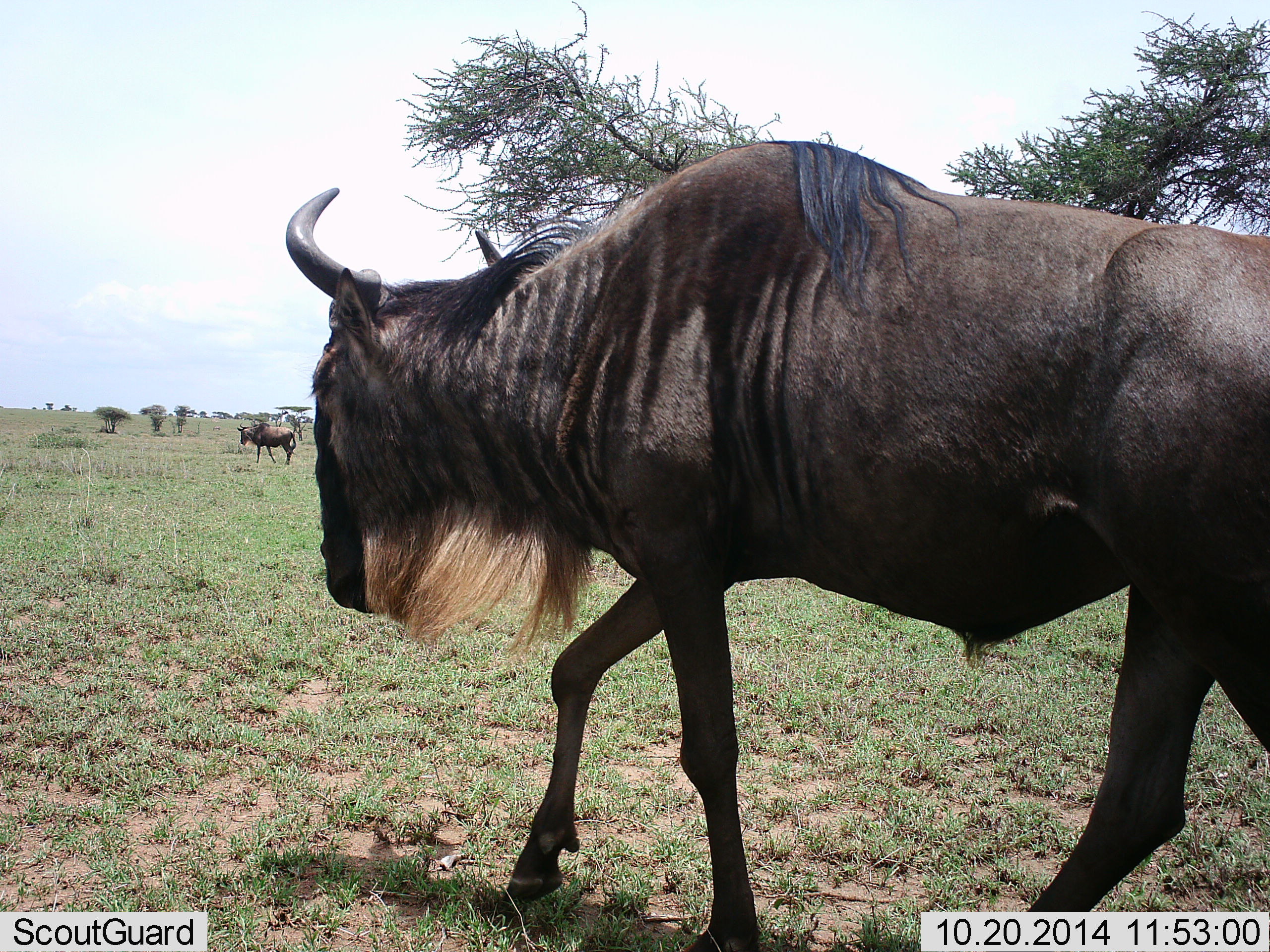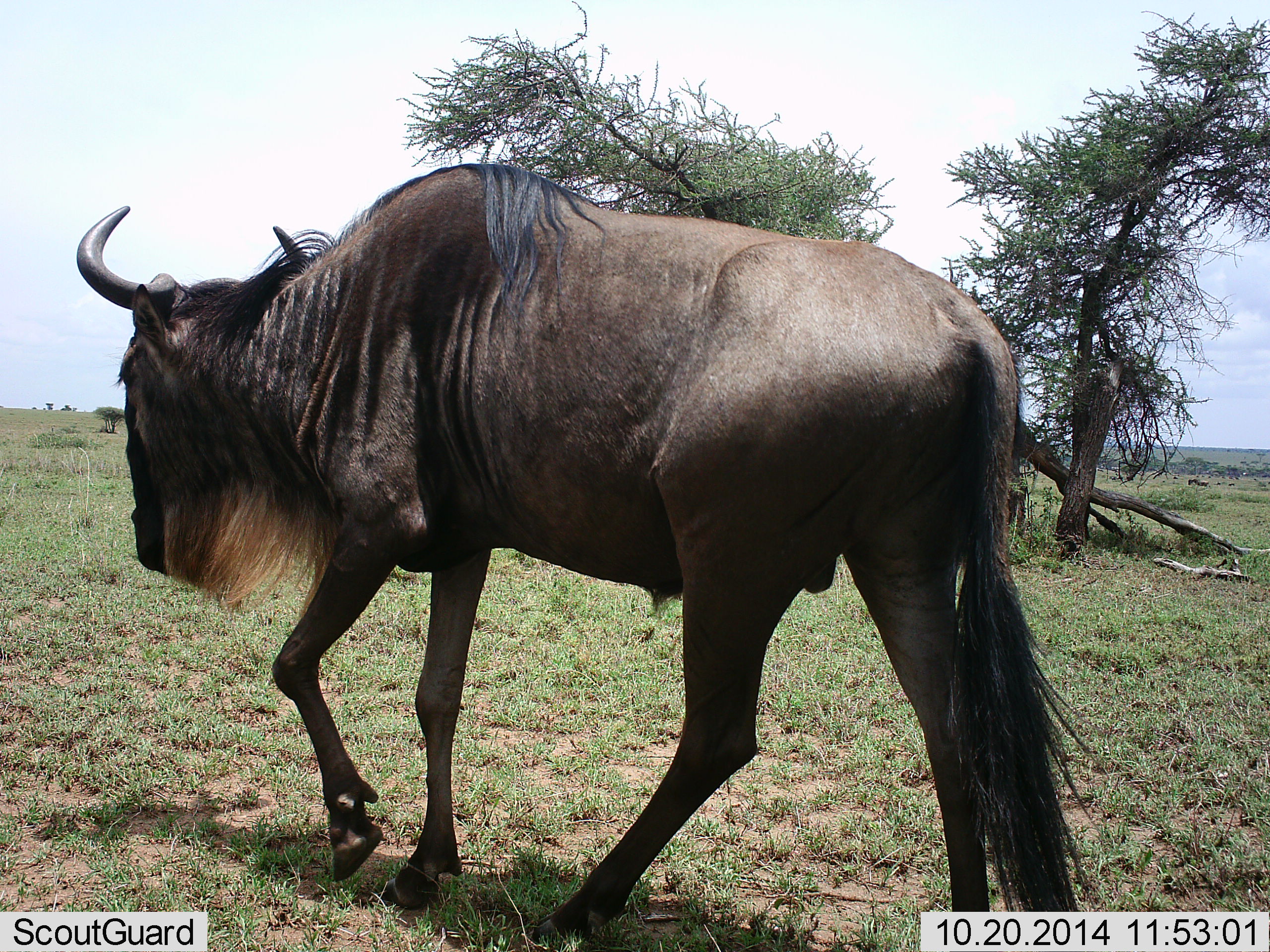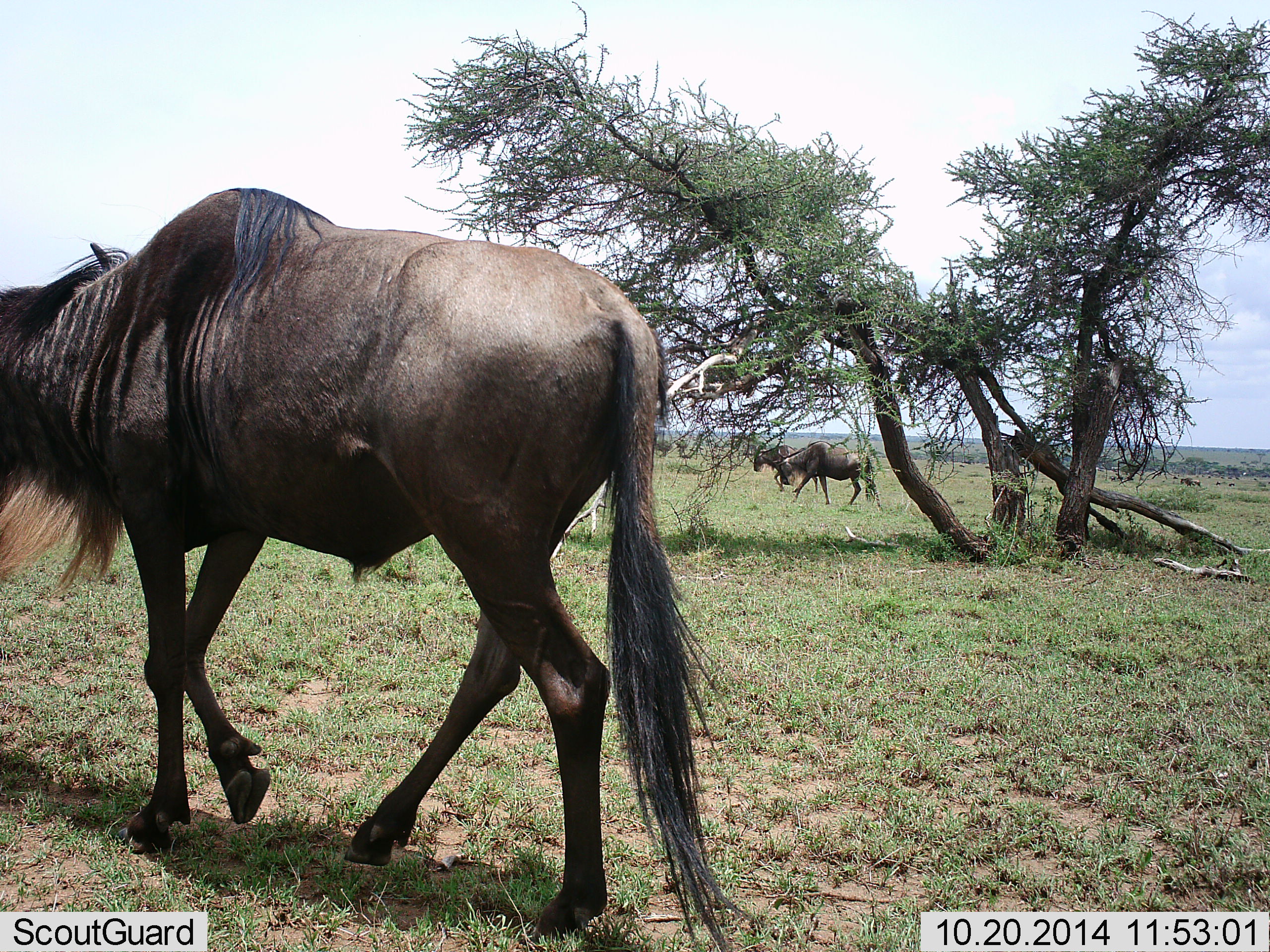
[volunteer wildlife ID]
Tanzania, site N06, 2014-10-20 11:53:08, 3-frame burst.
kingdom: Animalia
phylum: Chordata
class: Mammalia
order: Artiodactyla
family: Bovidae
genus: Connochaetes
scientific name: Connochaetes taurinus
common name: blue wildebeest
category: wildebeest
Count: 4.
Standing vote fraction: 20%.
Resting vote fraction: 0%.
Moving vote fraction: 100%.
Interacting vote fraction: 0%.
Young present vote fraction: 0%.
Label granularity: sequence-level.